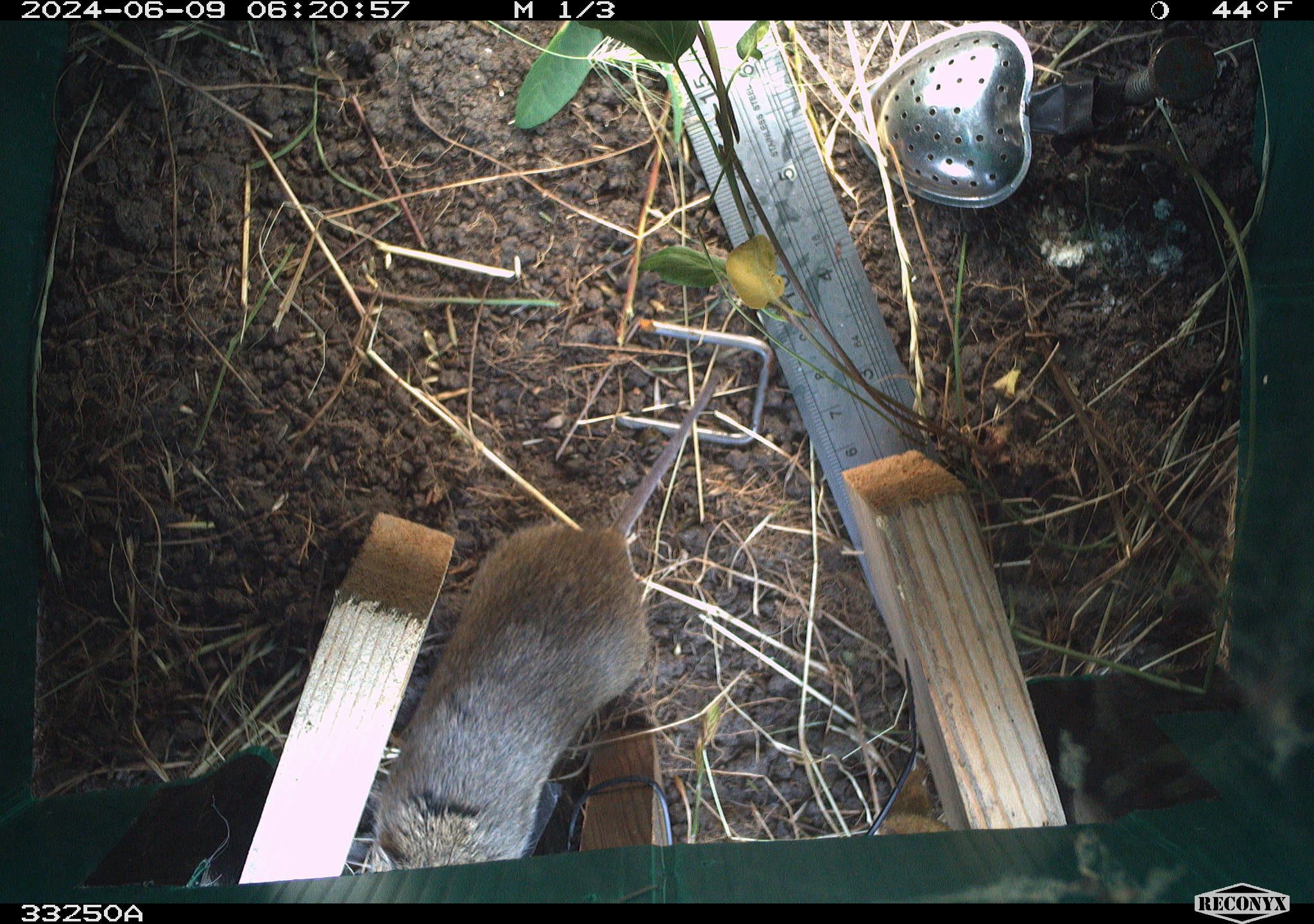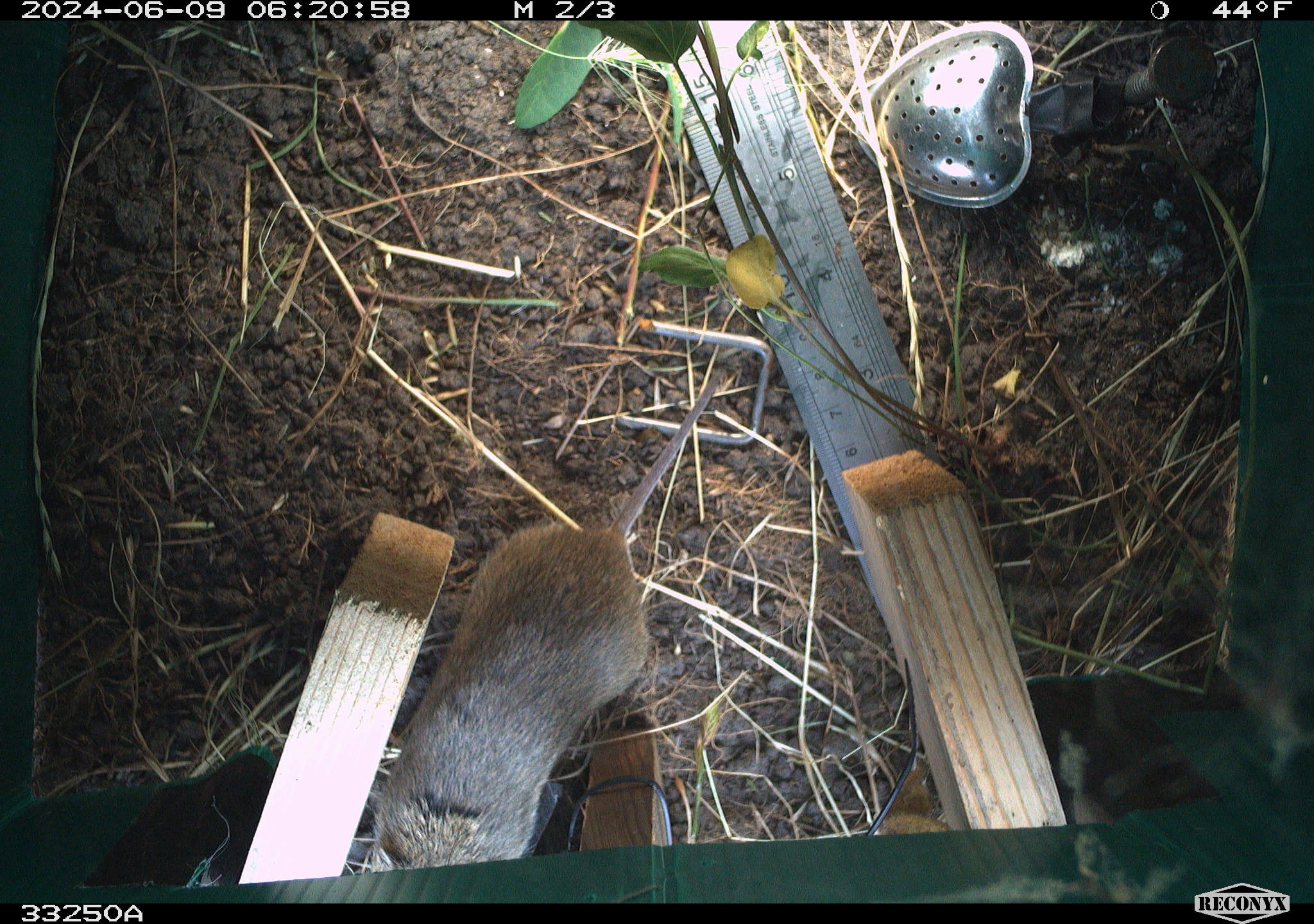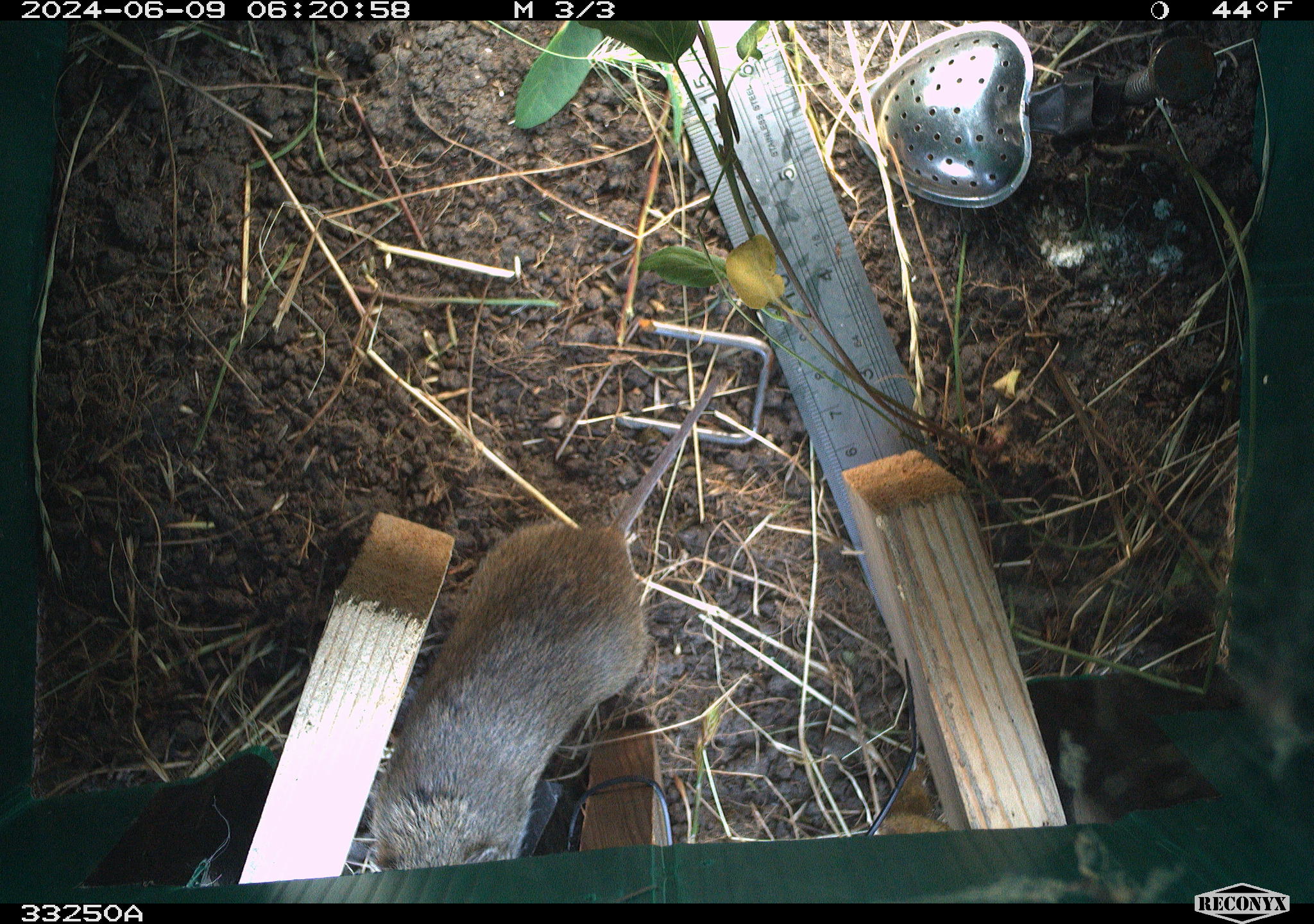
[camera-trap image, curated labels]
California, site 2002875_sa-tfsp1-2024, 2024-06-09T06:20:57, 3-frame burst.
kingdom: Animalia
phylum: Chordata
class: Mammalia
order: Rodentia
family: Cricetidae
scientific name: Arvicolinae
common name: voles, lemmings, and muskrats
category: arvicolinae subfamily